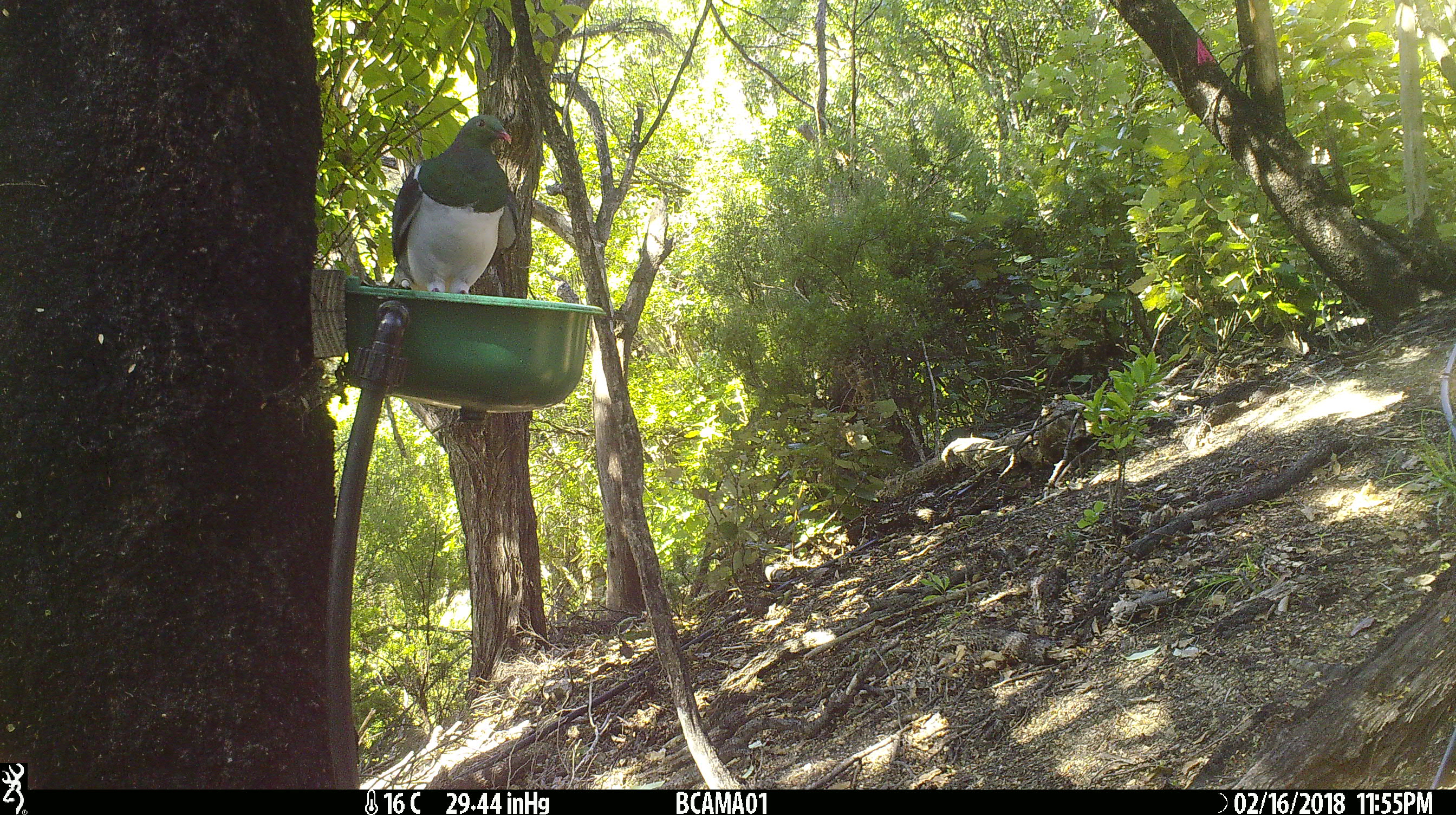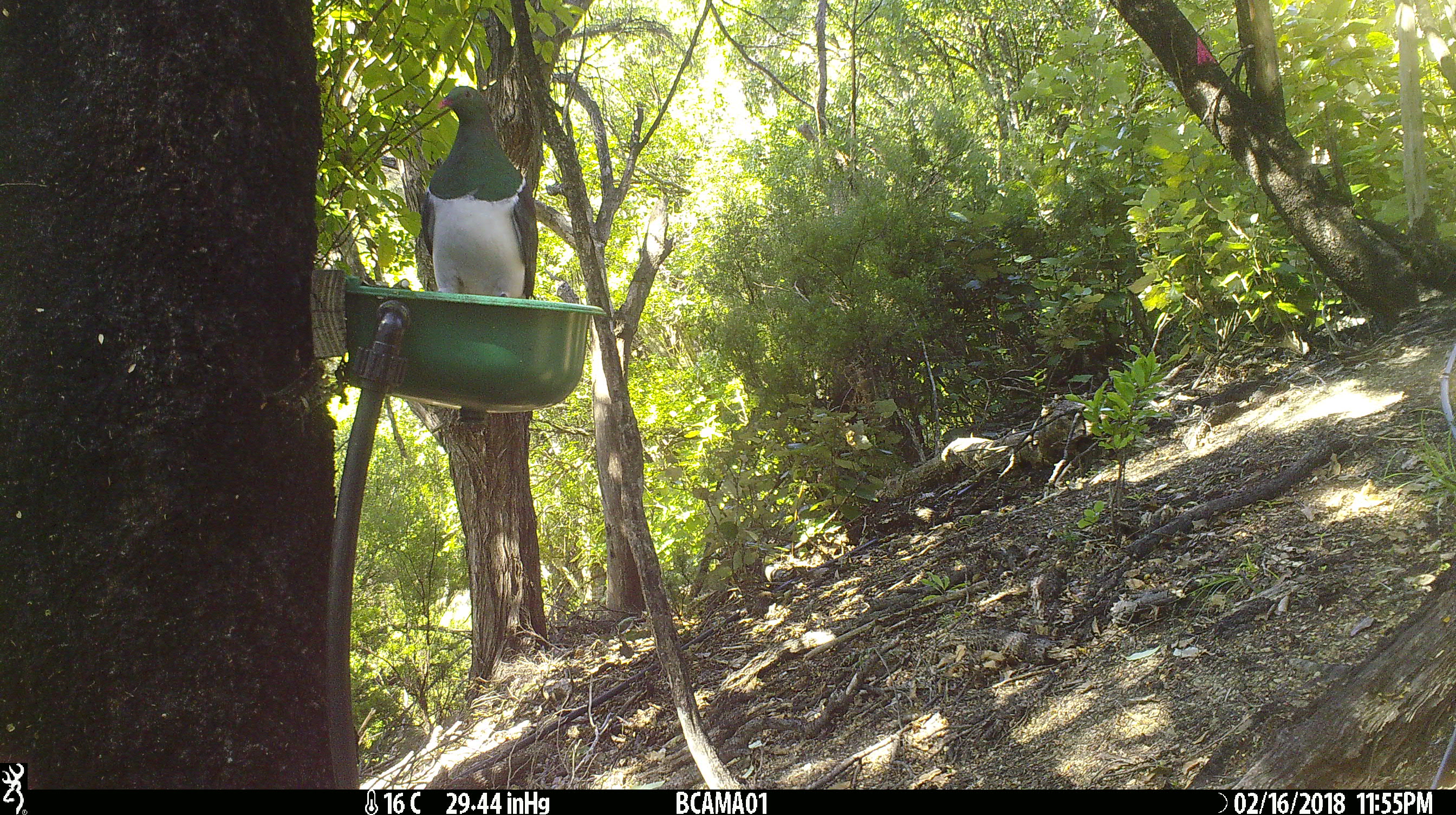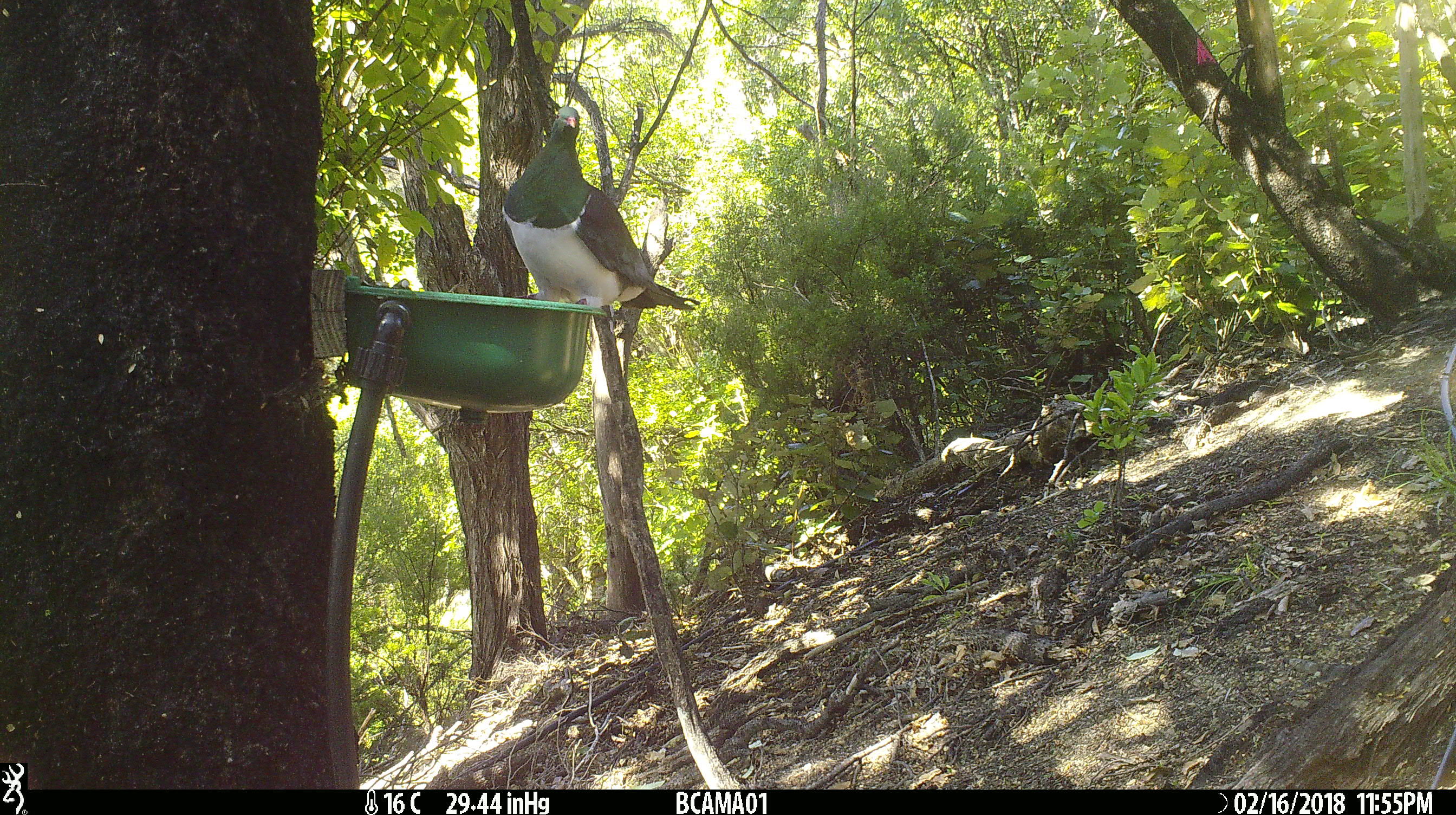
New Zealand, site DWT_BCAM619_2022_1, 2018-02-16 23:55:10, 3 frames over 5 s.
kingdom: Animalia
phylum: Chordata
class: Aves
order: Columbiformes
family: Columbidae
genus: Hemiphaga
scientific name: Hemiphaga novaeseelandiae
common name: new zealand pigeon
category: kereru